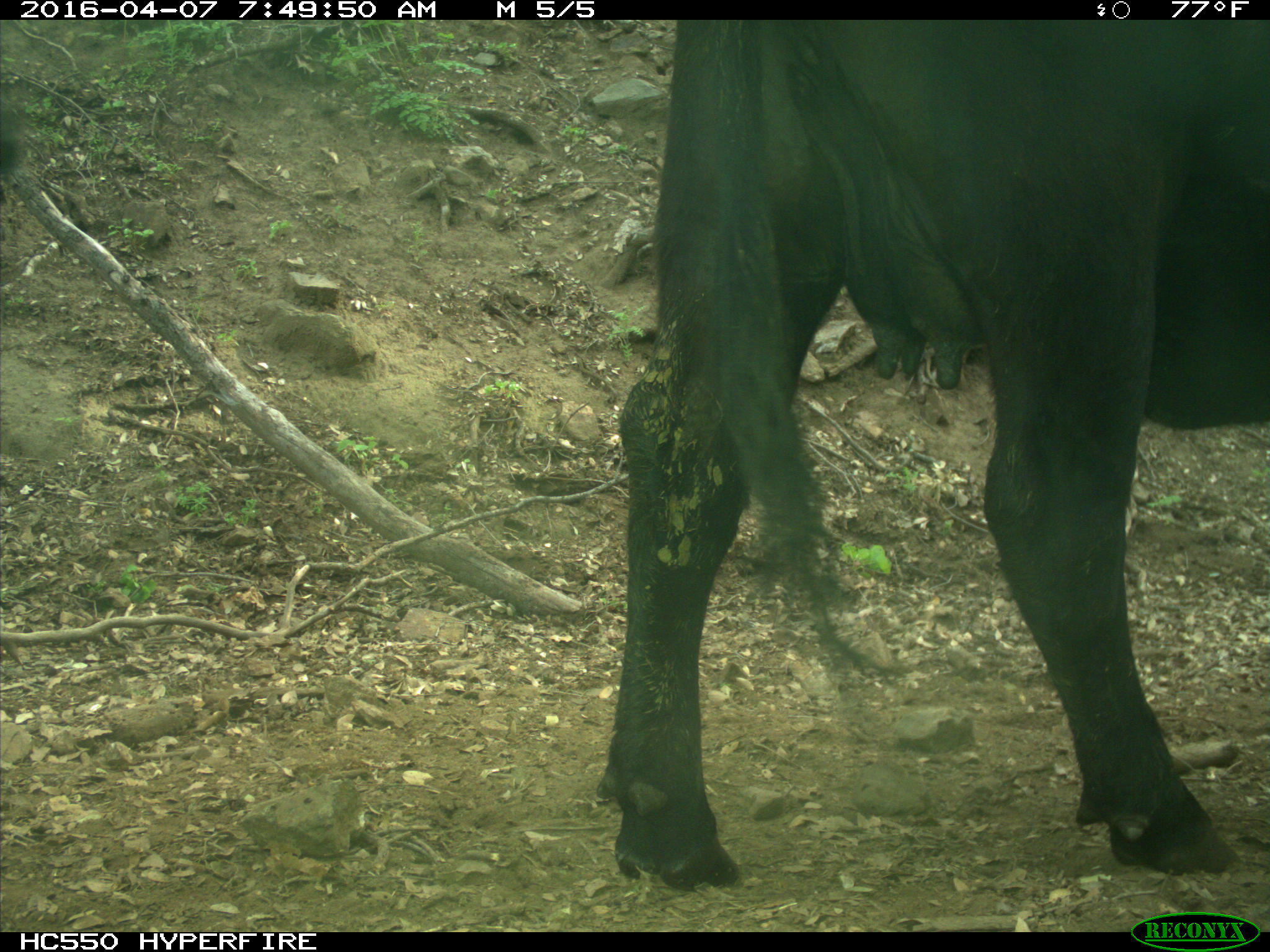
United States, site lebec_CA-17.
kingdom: Animalia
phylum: Chordata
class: Mammalia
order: Artiodactyla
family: Bovidae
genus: Bos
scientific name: Bos taurus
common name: domestic cow